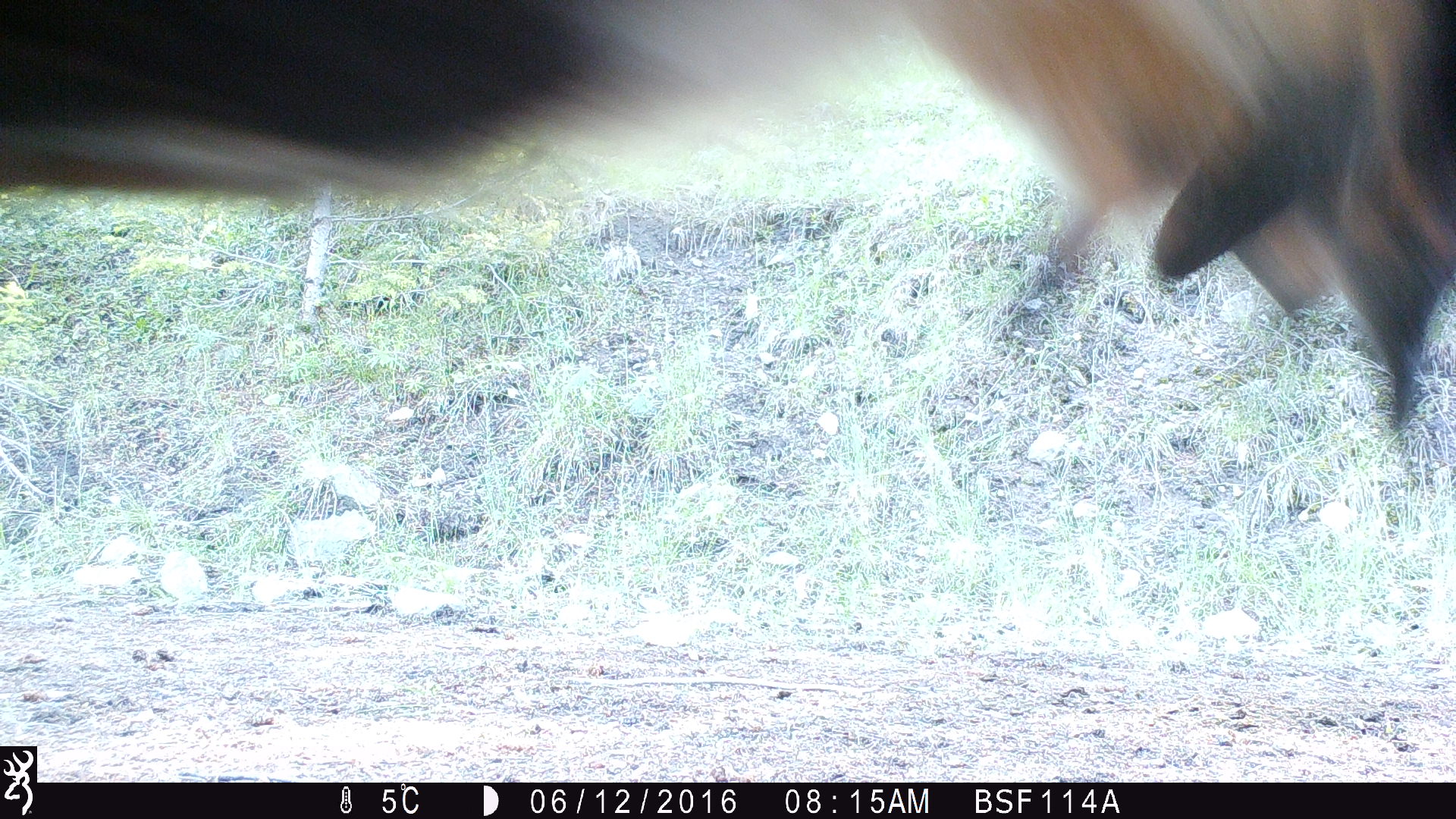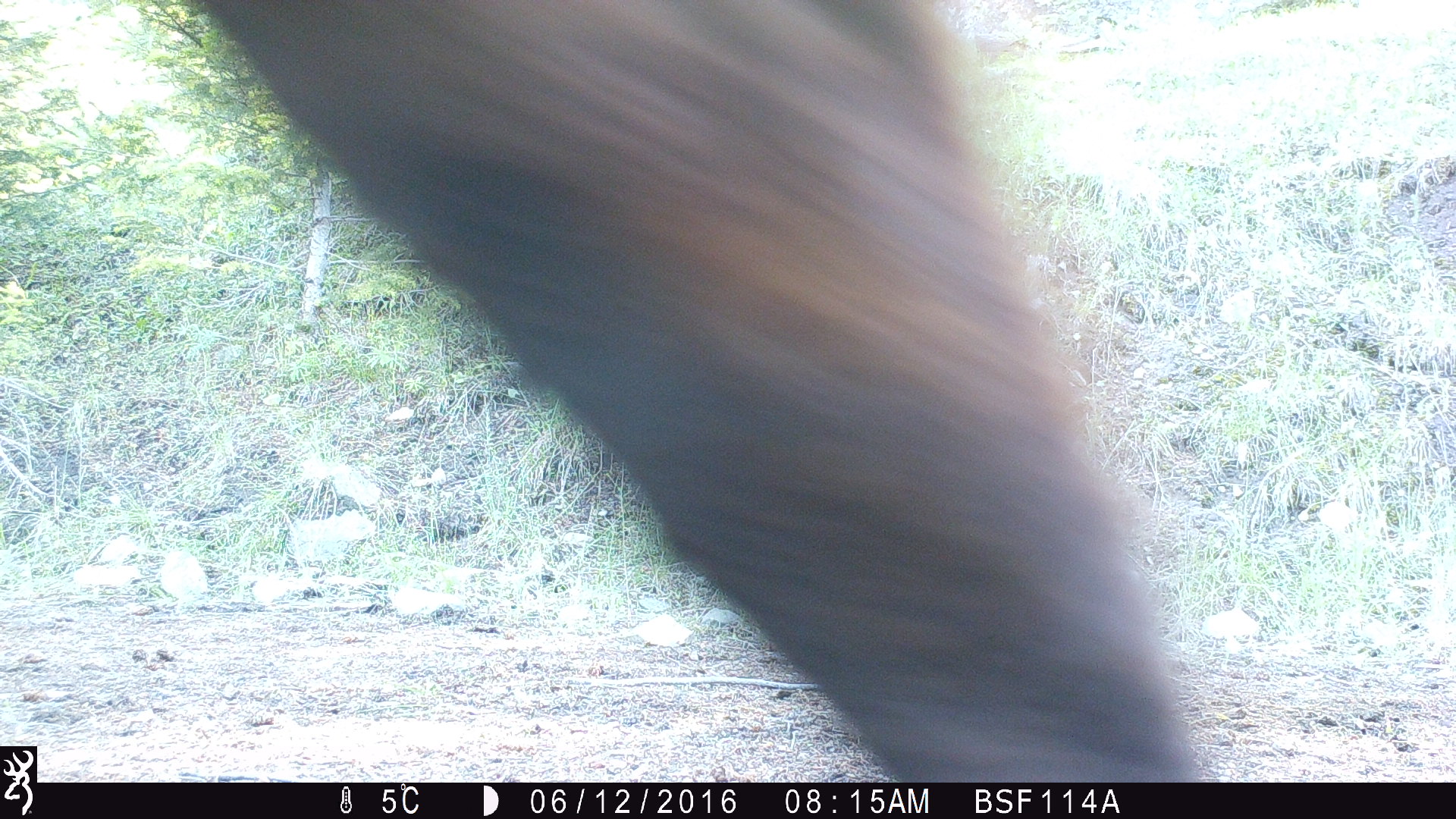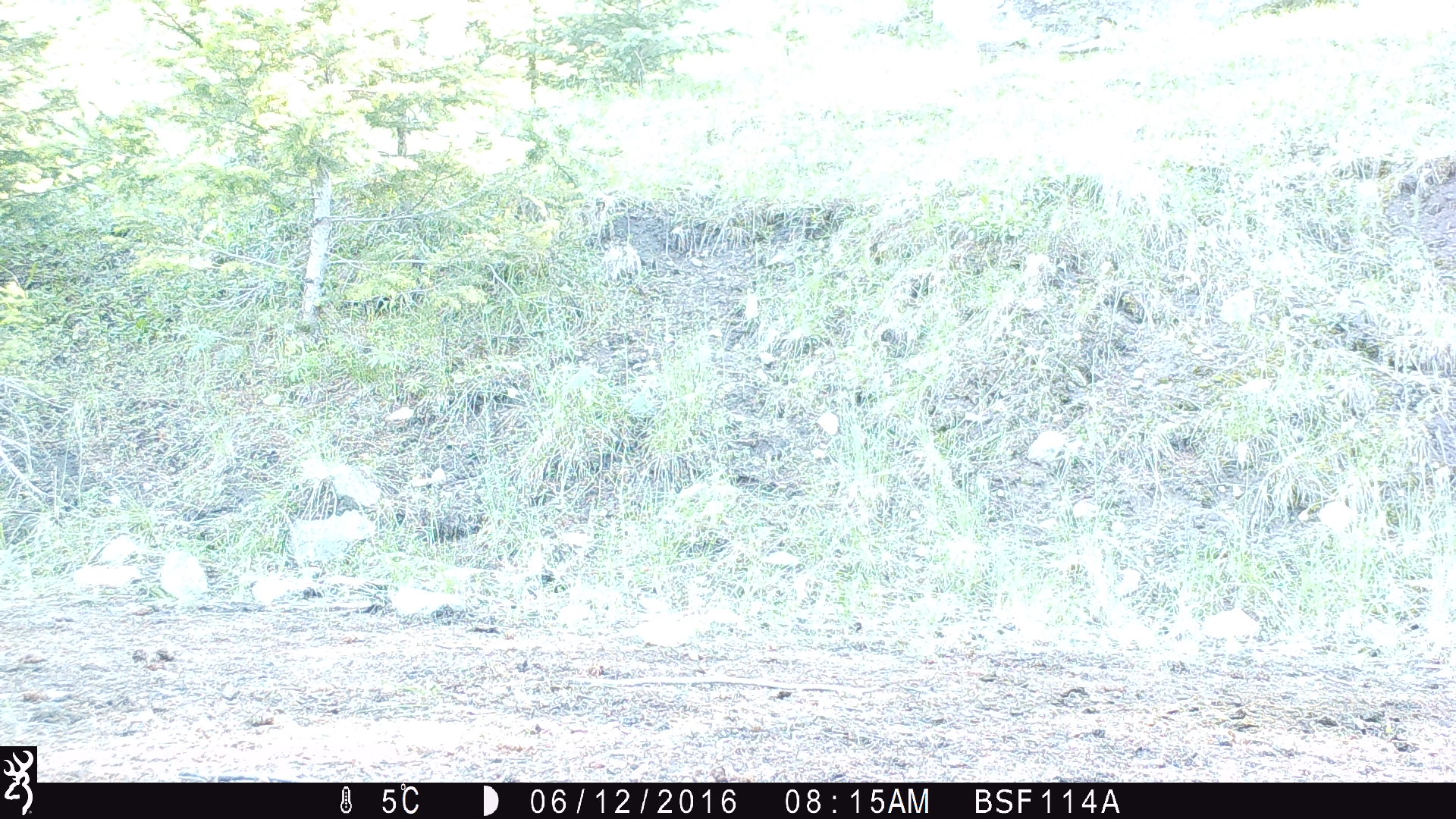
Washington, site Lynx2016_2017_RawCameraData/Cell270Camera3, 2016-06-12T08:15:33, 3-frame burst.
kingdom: Animalia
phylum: Chordata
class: Mammalia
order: Artiodactyla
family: Bovidae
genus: Bos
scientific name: Bos taurus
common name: domestic cattle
Domestic cattle (Bos taurus). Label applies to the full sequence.